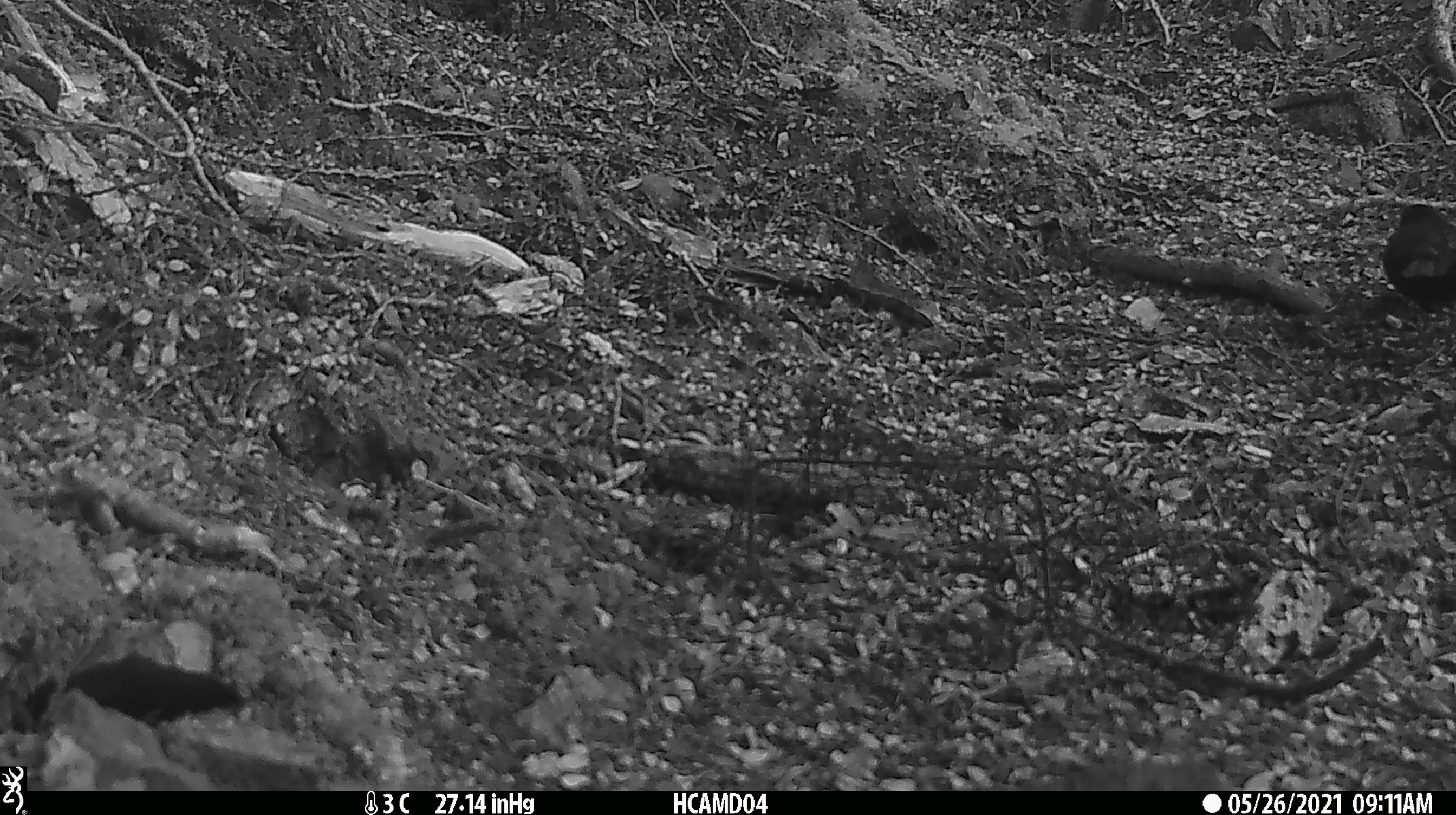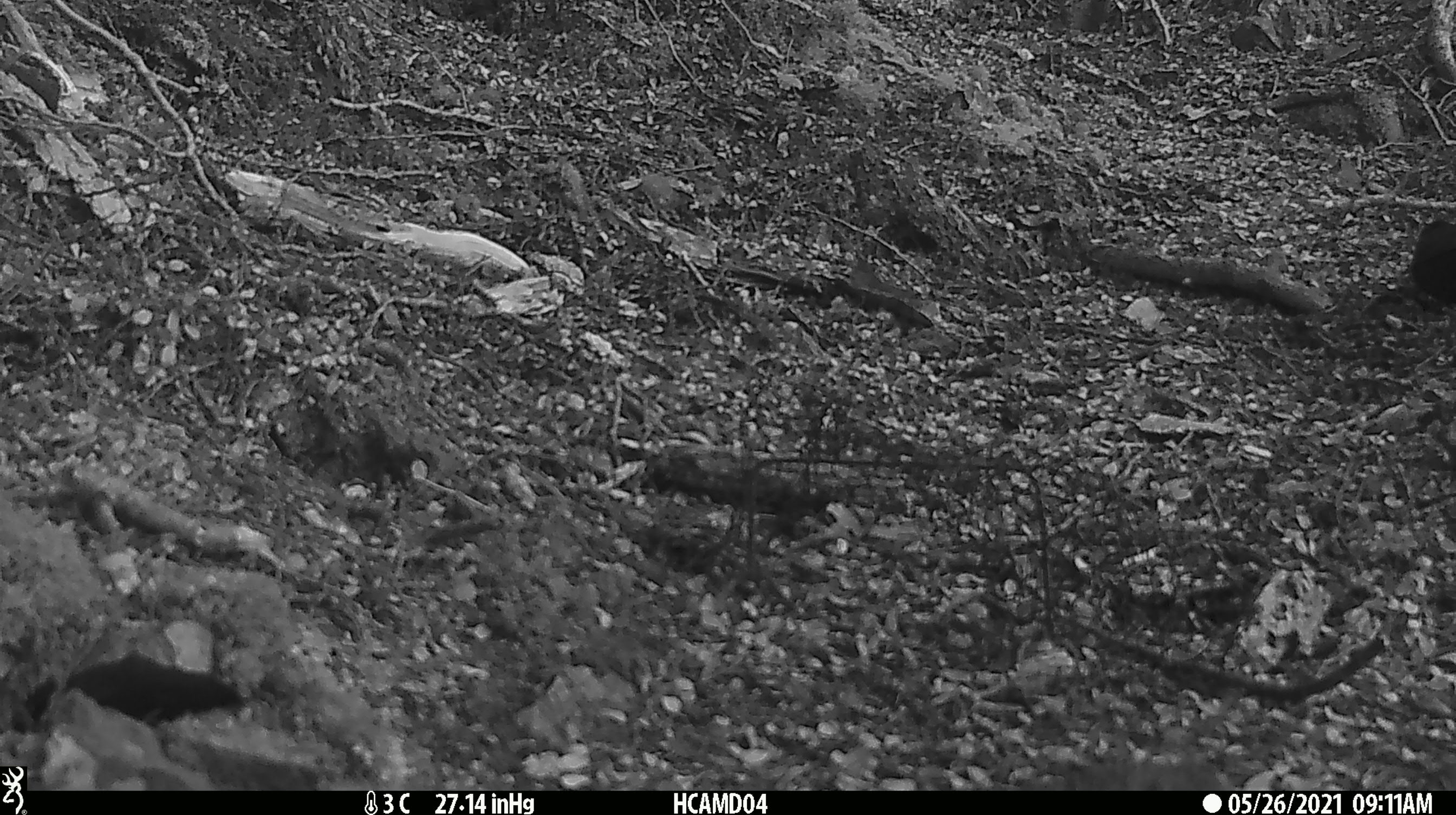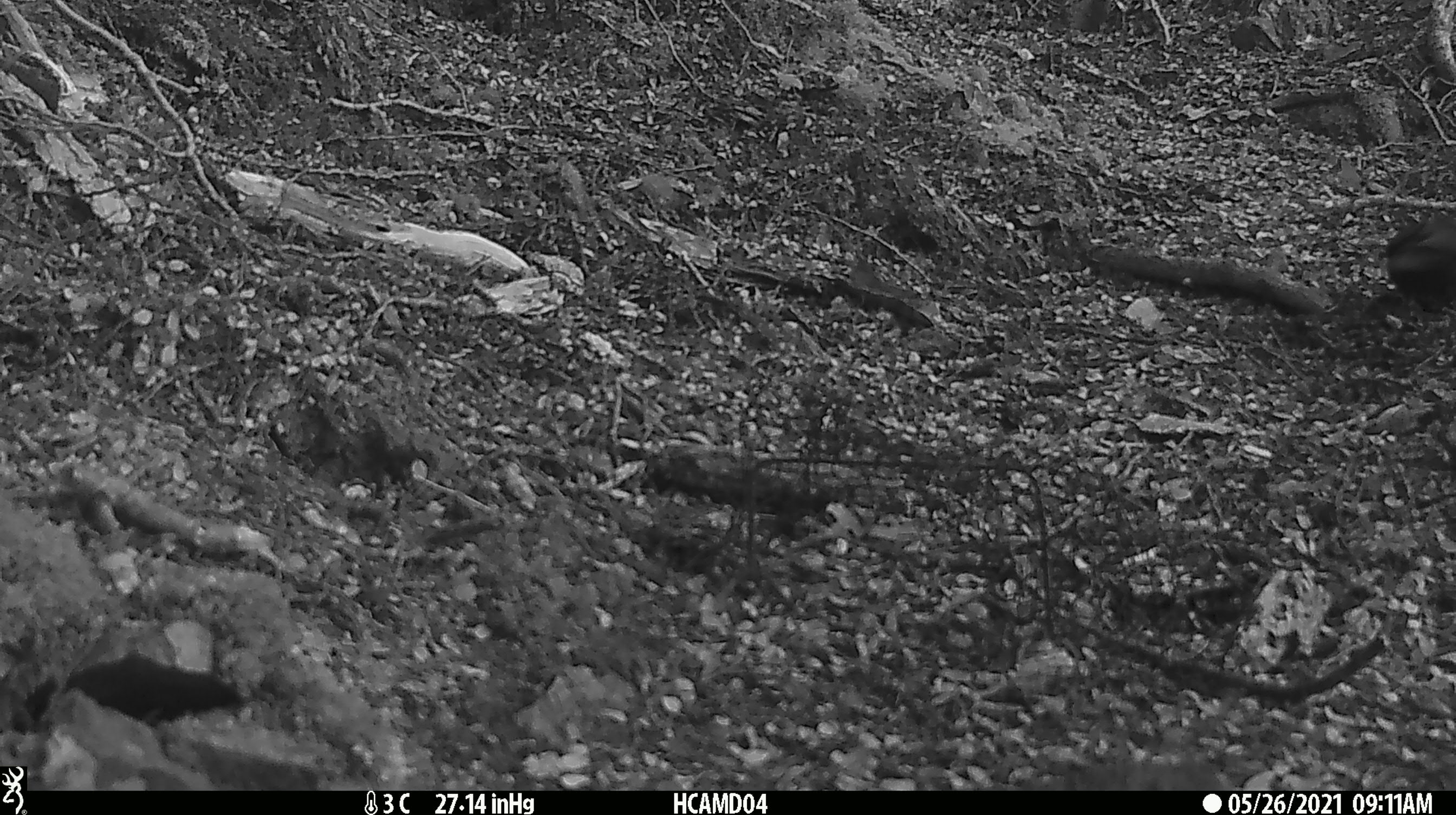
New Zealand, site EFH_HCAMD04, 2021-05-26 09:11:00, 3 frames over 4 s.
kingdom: Animalia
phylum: Chordata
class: Aves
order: Passeriformes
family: Turdidae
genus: Turdus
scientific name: Turdus merula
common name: eurasian blackbird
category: blackbird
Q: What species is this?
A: Blackbird (eurasian blackbird) (Turdus merula).